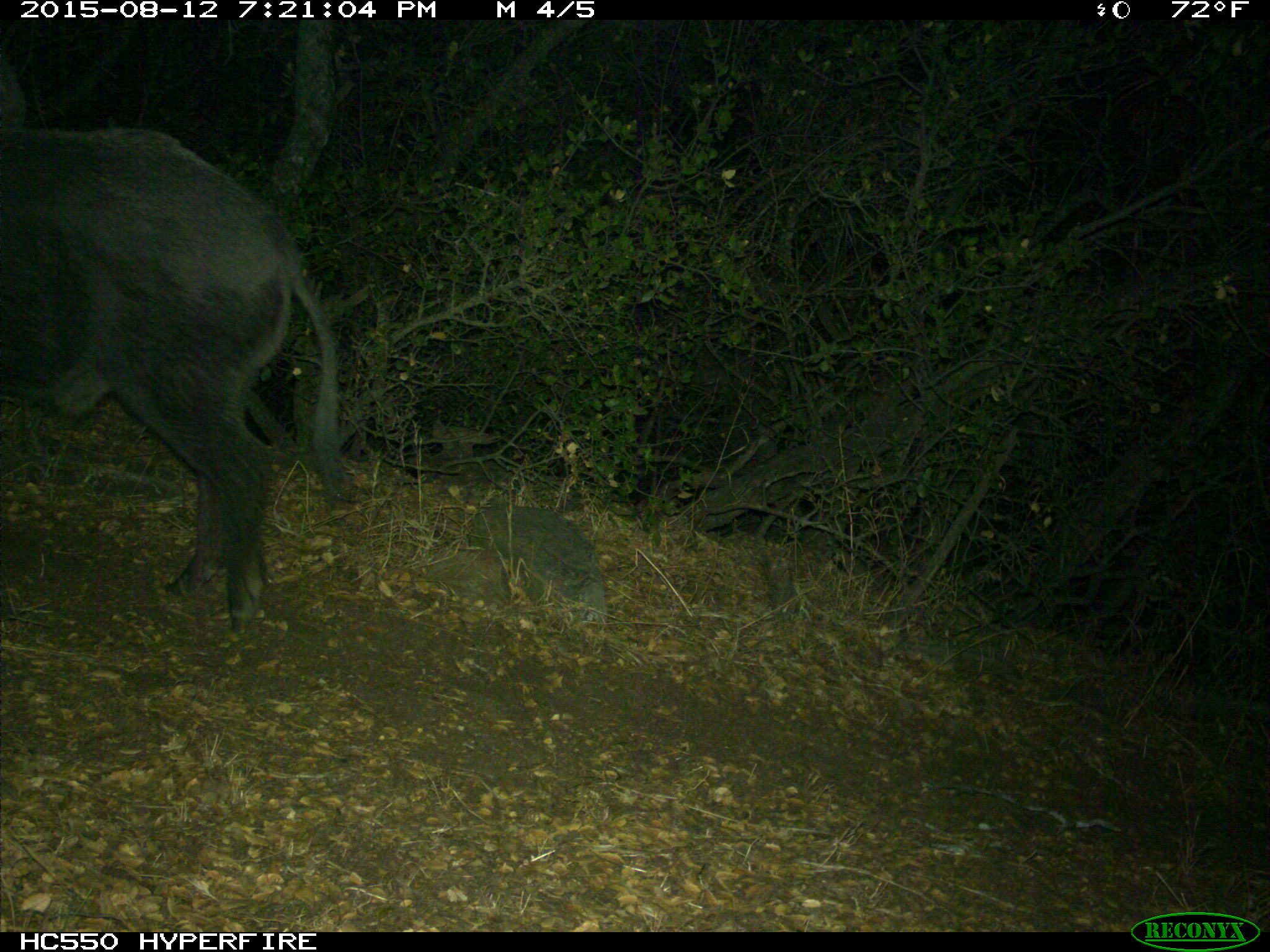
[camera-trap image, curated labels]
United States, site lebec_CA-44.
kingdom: Animalia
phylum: Chordata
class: Mammalia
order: Artiodactyla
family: Suidae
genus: Sus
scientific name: Sus scrofa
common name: wild boar